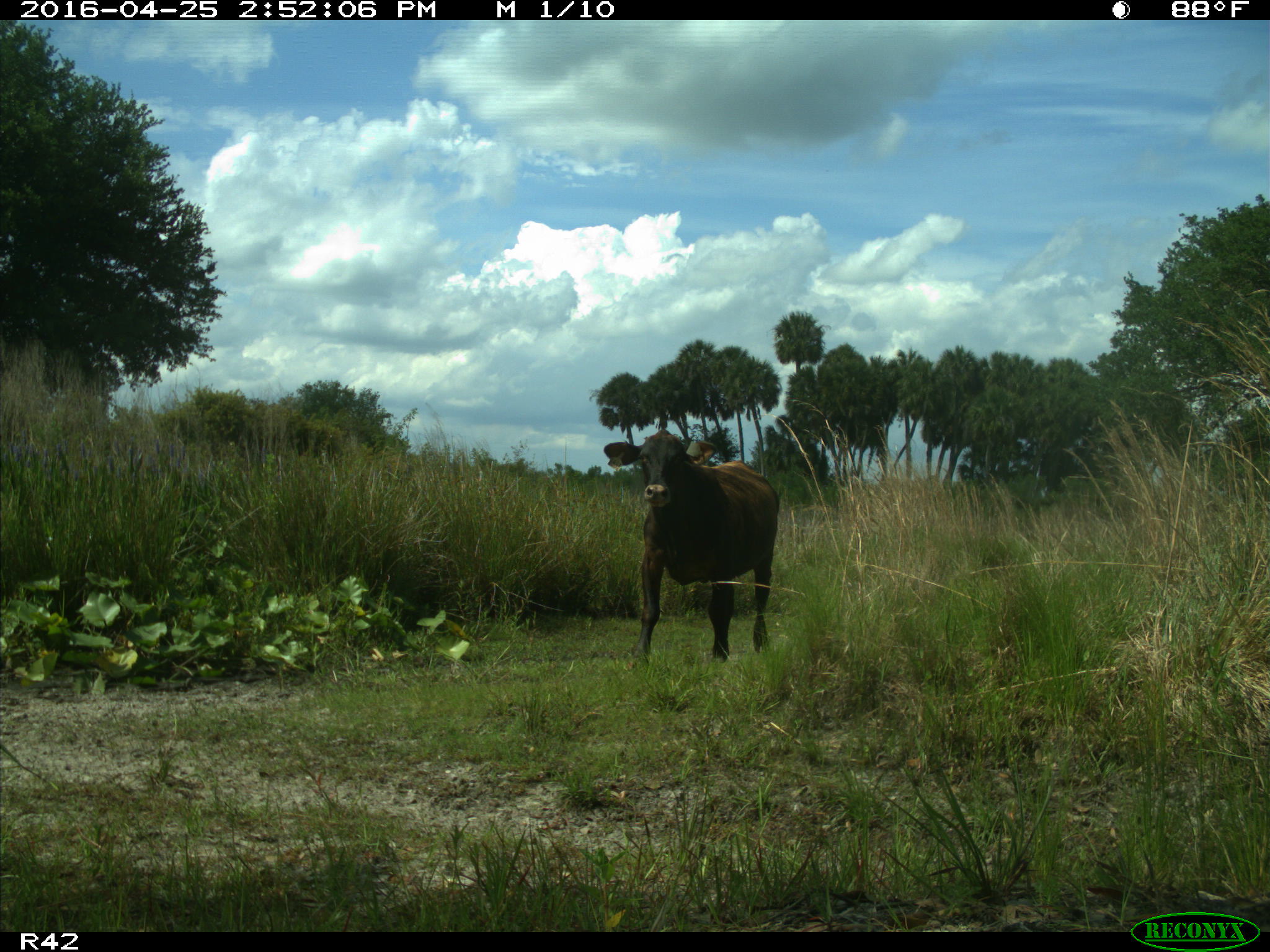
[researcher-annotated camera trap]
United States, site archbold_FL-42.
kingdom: Animalia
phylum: Chordata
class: Mammalia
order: Artiodactyla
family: Bovidae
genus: Bos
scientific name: Bos taurus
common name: domestic cow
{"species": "Bos taurus (domestic cow)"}